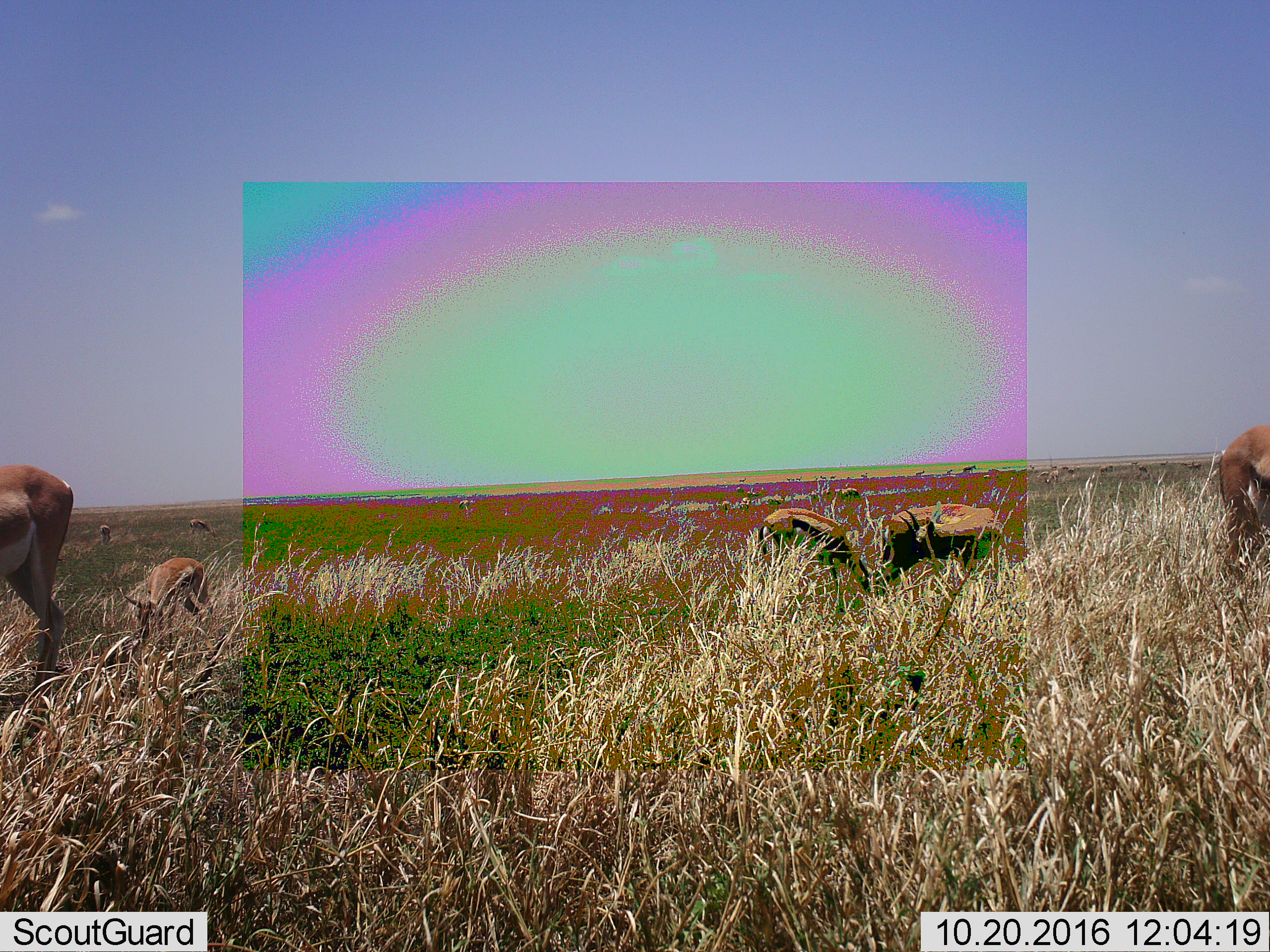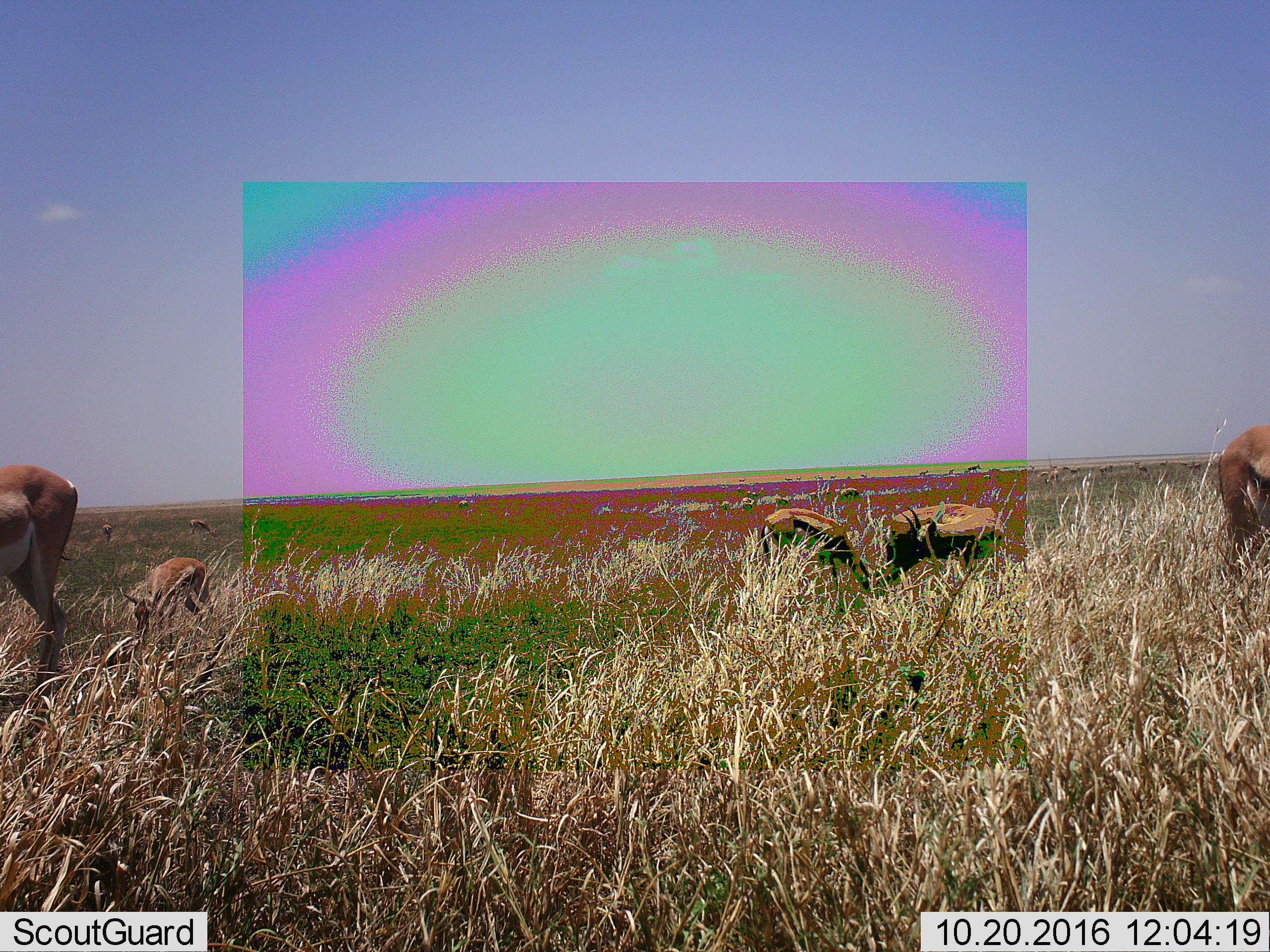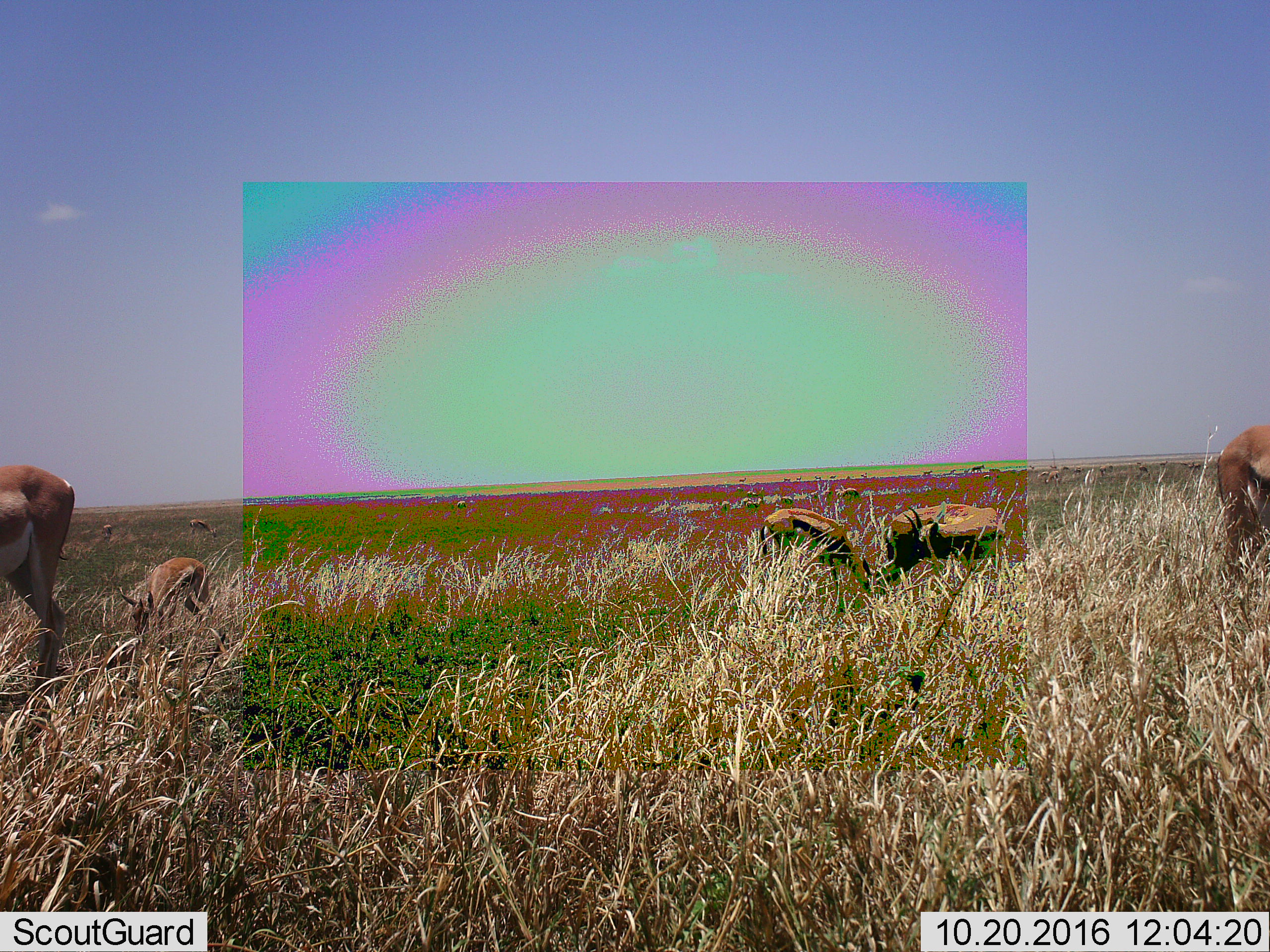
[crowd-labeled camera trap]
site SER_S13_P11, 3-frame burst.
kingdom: Animalia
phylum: Chordata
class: Mammalia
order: Artiodactyla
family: Bovidae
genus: Nanger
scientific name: Nanger granti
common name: grant's gazelle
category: gazellegrants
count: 5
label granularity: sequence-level